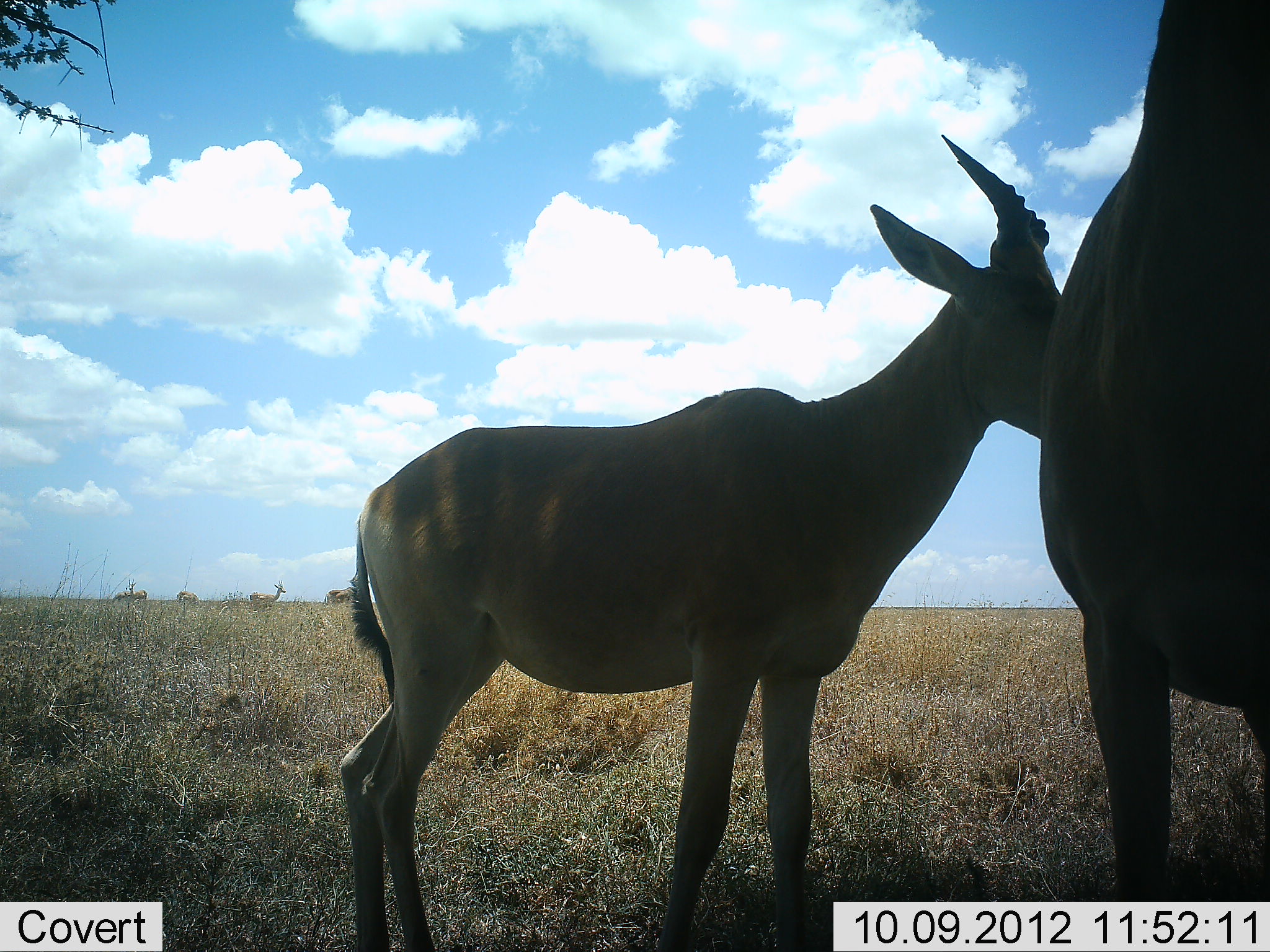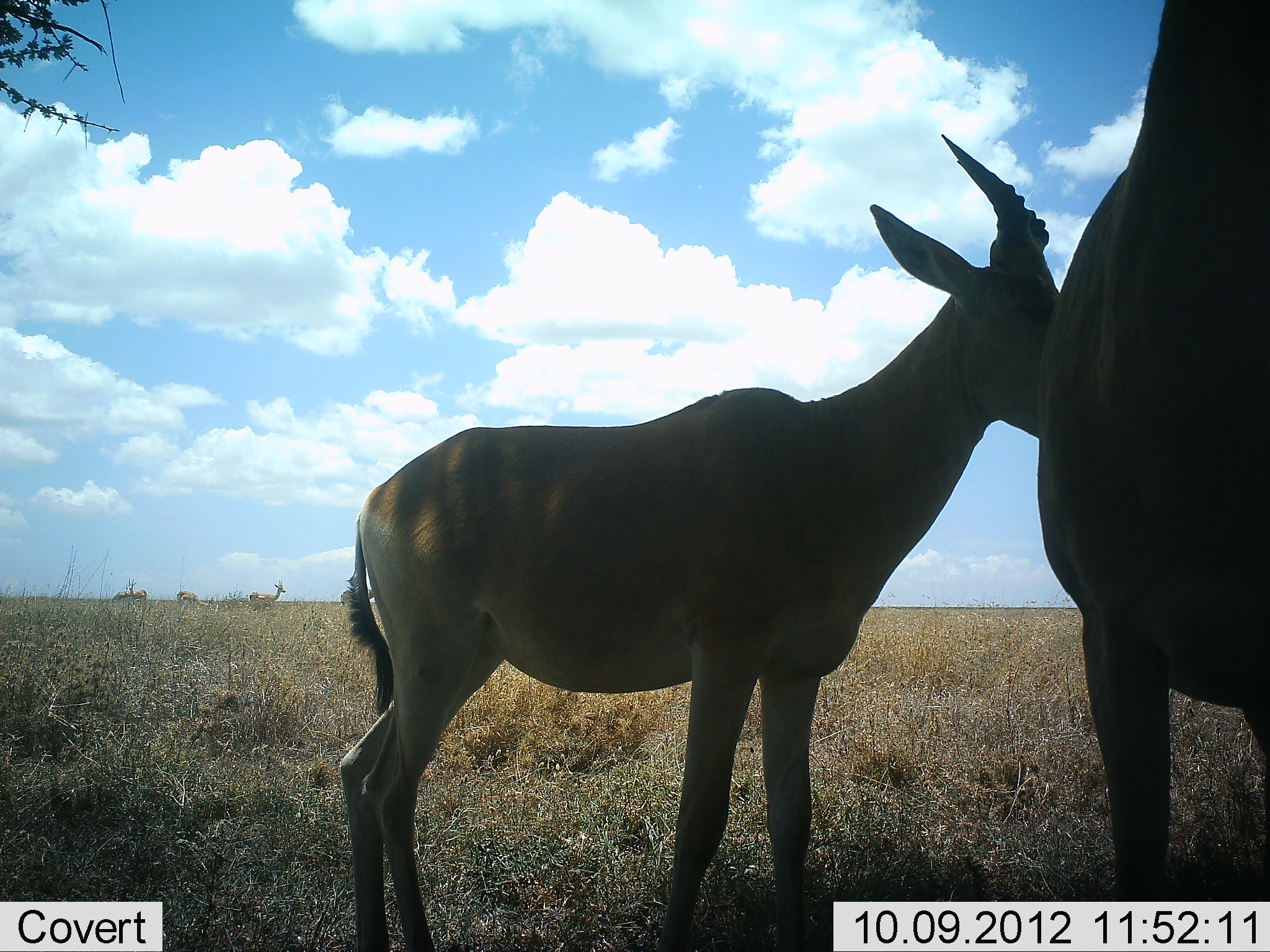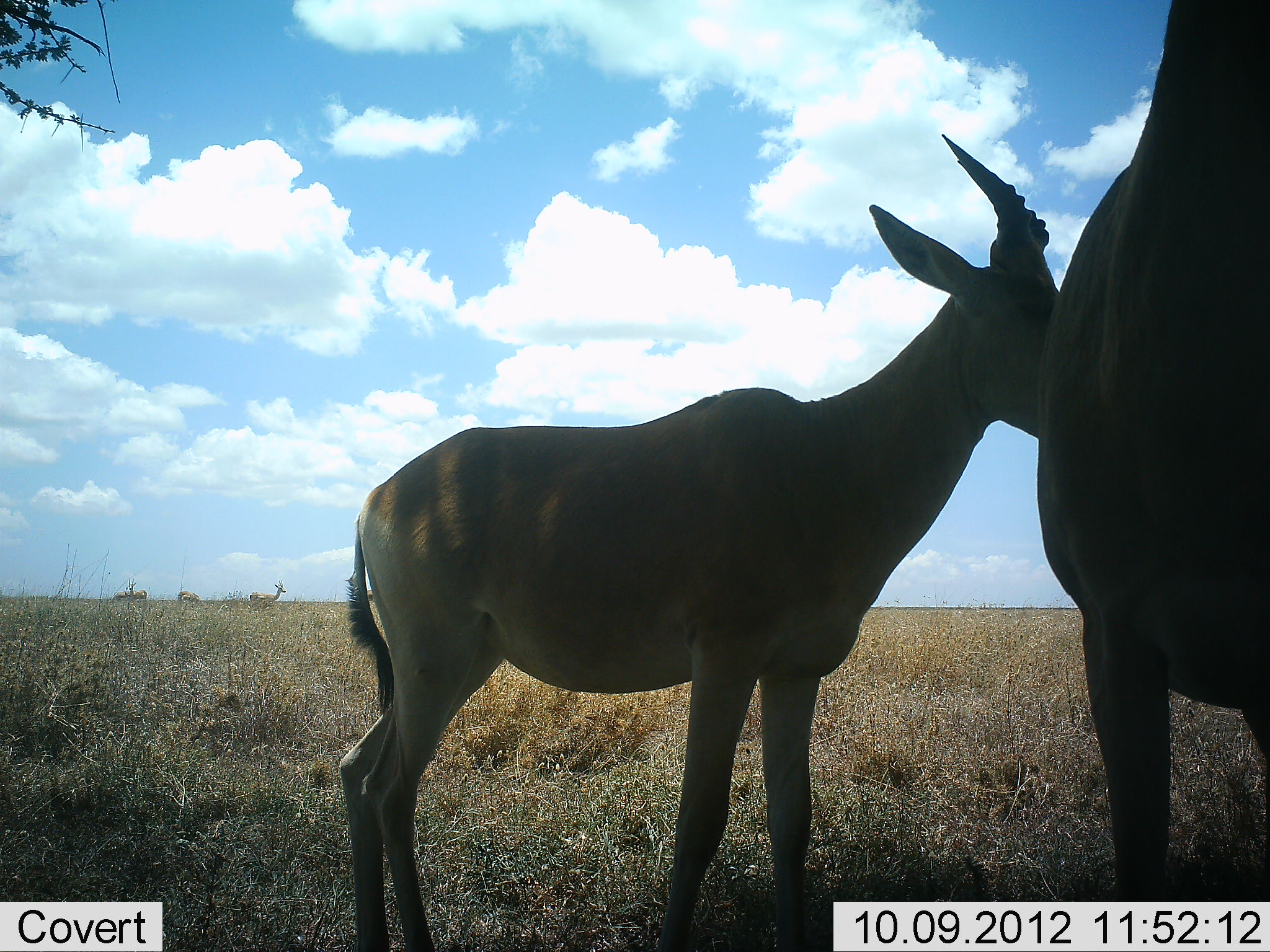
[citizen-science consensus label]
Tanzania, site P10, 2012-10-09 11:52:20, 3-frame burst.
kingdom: Animalia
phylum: Chordata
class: Mammalia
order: Artiodactyla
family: Bovidae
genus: Alcelaphus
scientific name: Alcelaphus buselaphus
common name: hartebeest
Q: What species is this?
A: Hartebeest (Alcelaphus buselaphus).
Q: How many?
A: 2.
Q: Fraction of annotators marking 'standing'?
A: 100%.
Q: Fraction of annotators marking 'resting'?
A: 0%.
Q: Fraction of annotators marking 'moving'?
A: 10%.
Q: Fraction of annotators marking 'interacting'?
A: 0%.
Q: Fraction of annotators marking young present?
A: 10%.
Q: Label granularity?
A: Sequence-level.